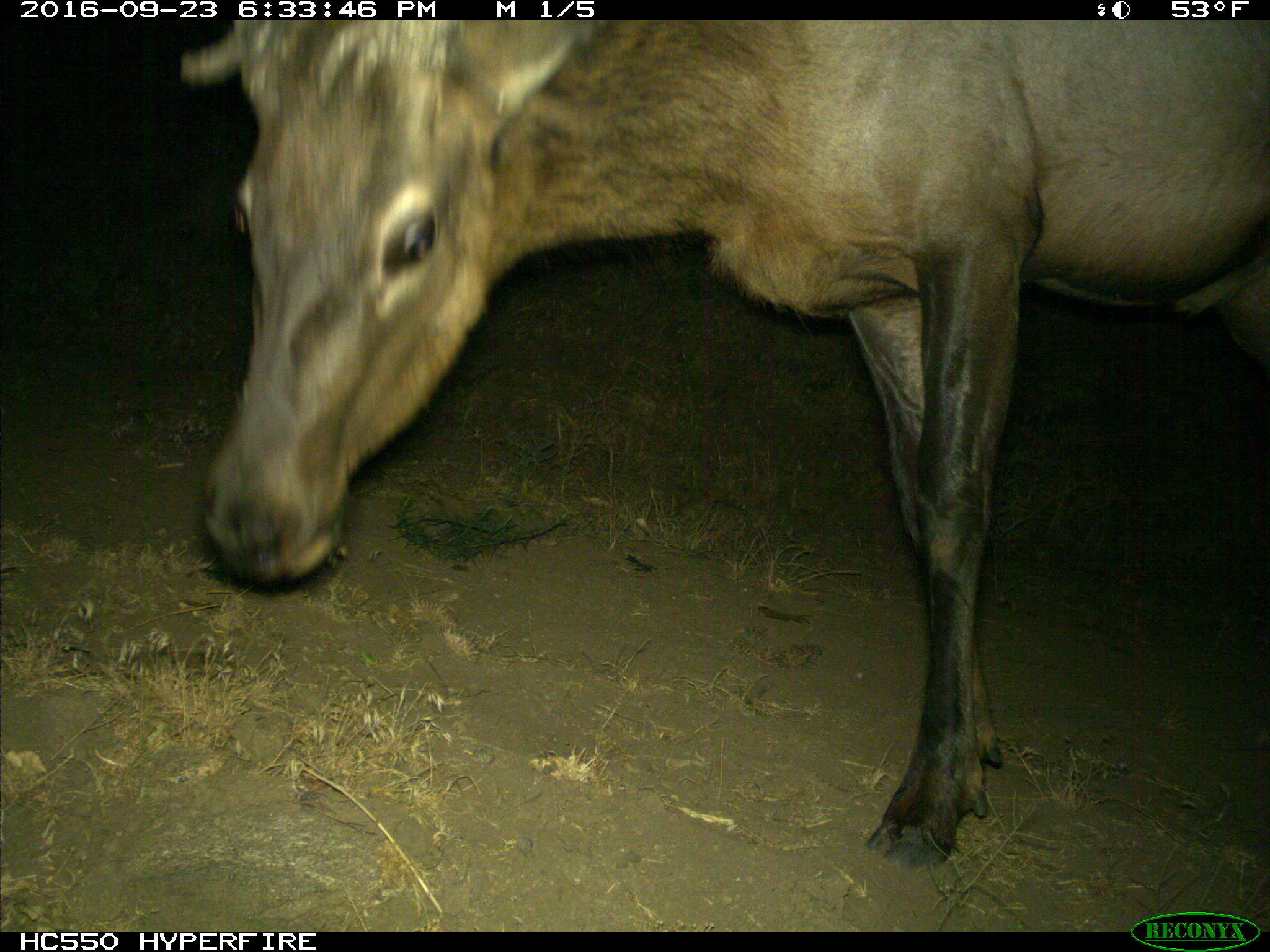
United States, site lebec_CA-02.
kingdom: Animalia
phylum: Chordata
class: Mammalia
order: Artiodactyla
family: Cervidae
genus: Cervus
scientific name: Cervus canadensis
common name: elk